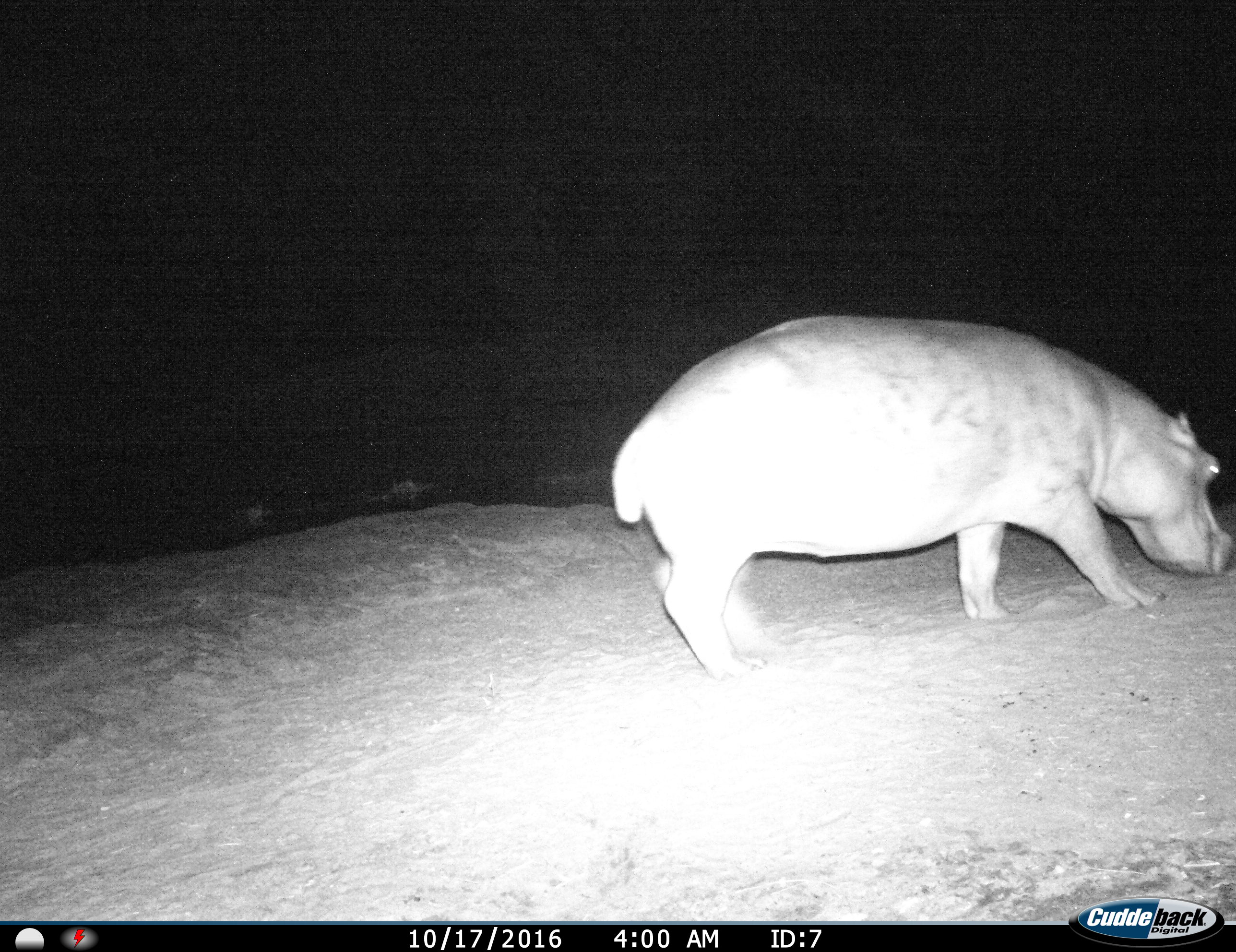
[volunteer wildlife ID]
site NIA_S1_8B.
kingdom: Animalia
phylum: Chordata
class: Mammalia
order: Artiodactyla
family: Hippopotamidae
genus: Hippopotamus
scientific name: Hippopotamus amphibius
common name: hippopotamus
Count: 1.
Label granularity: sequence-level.